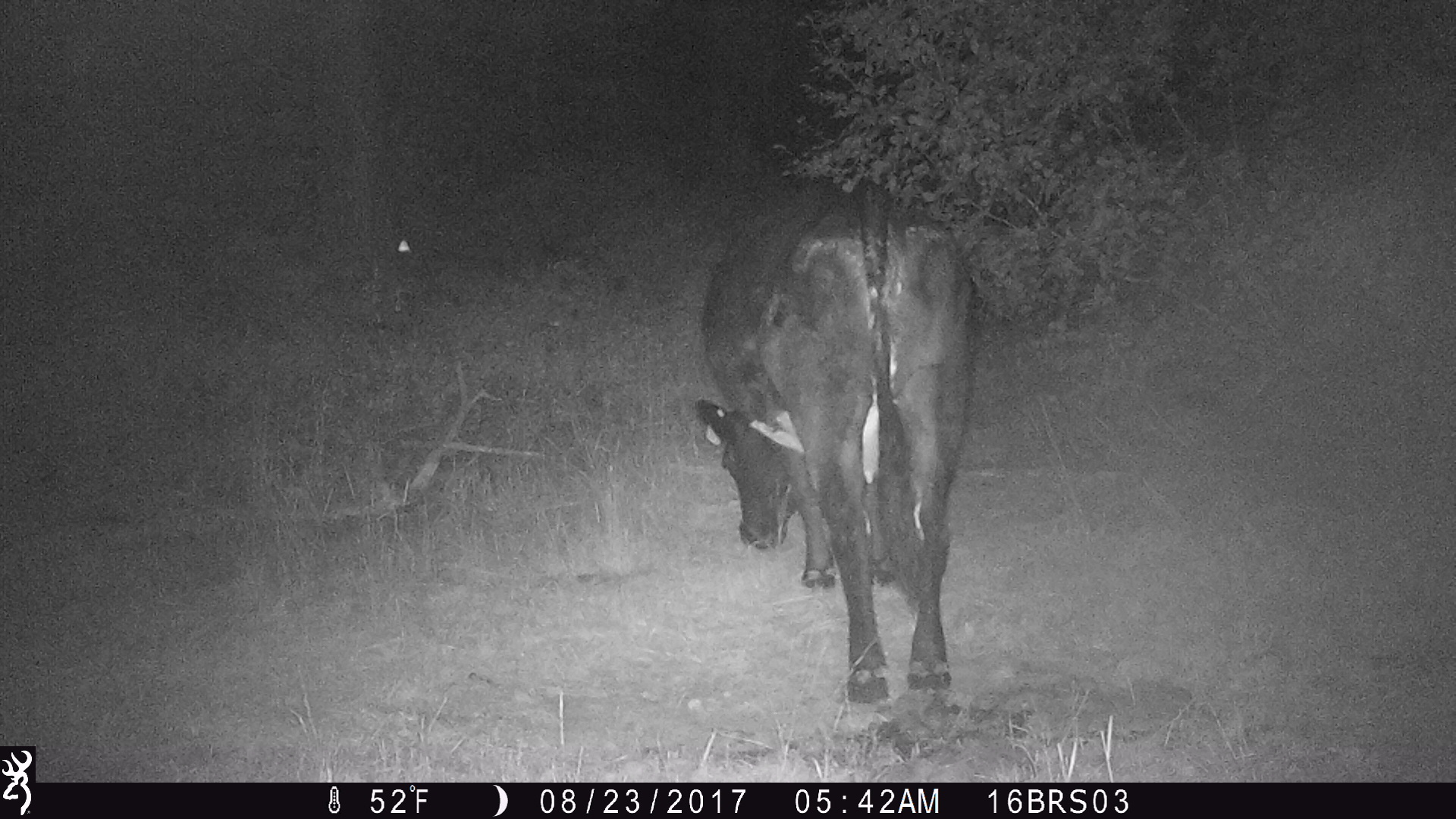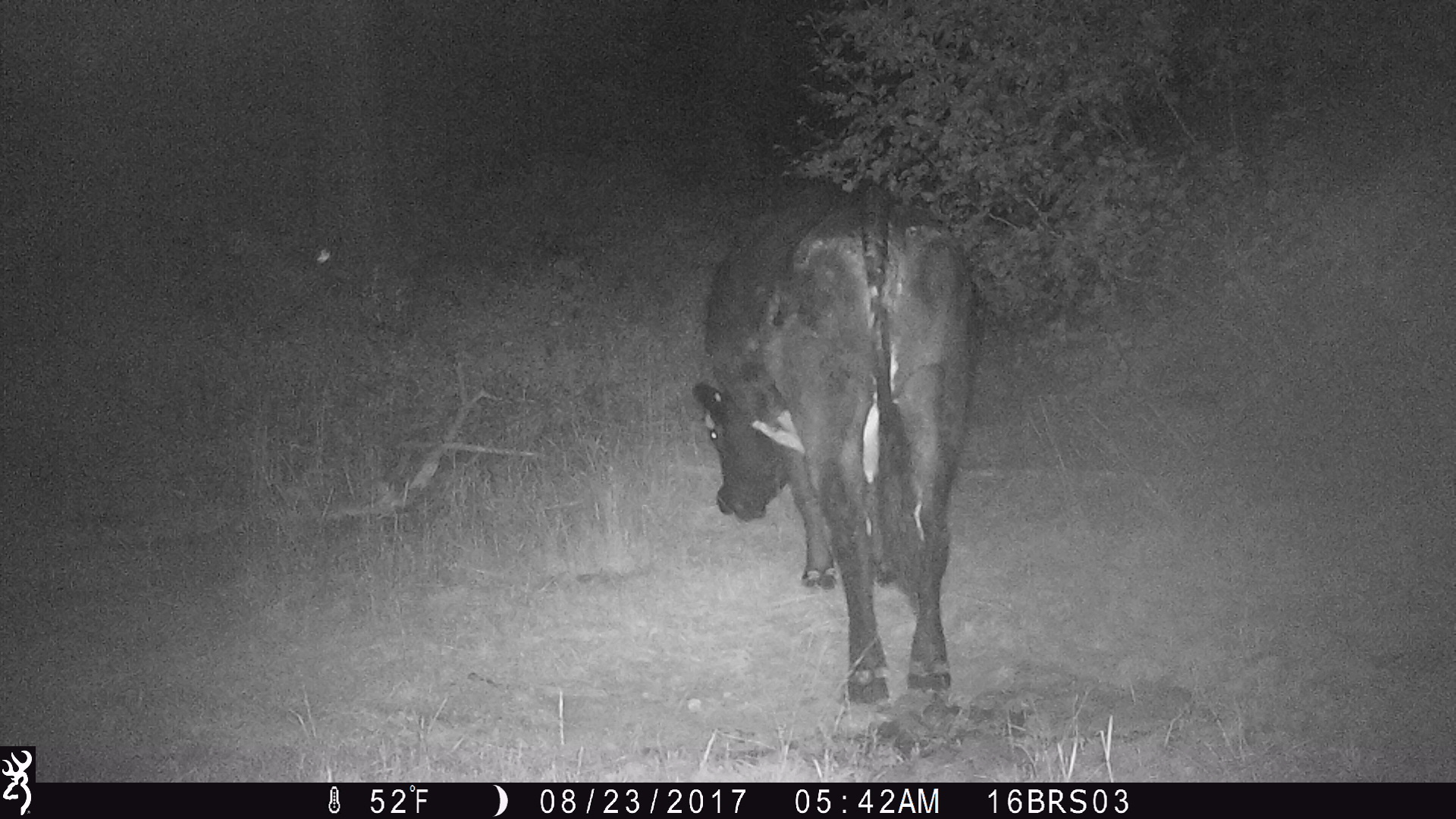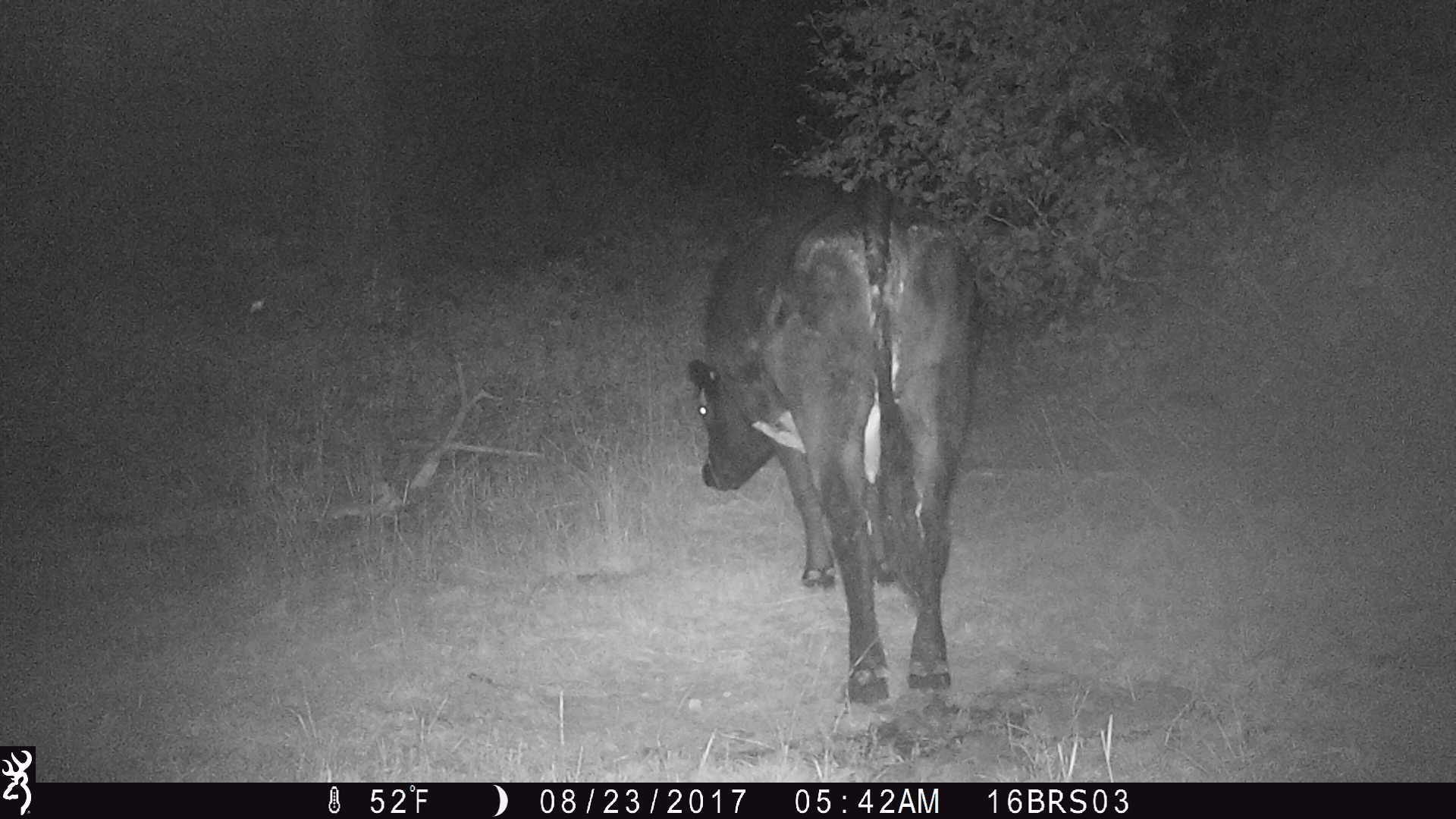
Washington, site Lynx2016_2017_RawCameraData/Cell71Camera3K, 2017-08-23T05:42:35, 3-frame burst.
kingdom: Animalia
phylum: Chordata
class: Mammalia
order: Artiodactyla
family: Bovidae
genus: Bos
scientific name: Bos taurus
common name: domestic cattle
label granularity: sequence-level